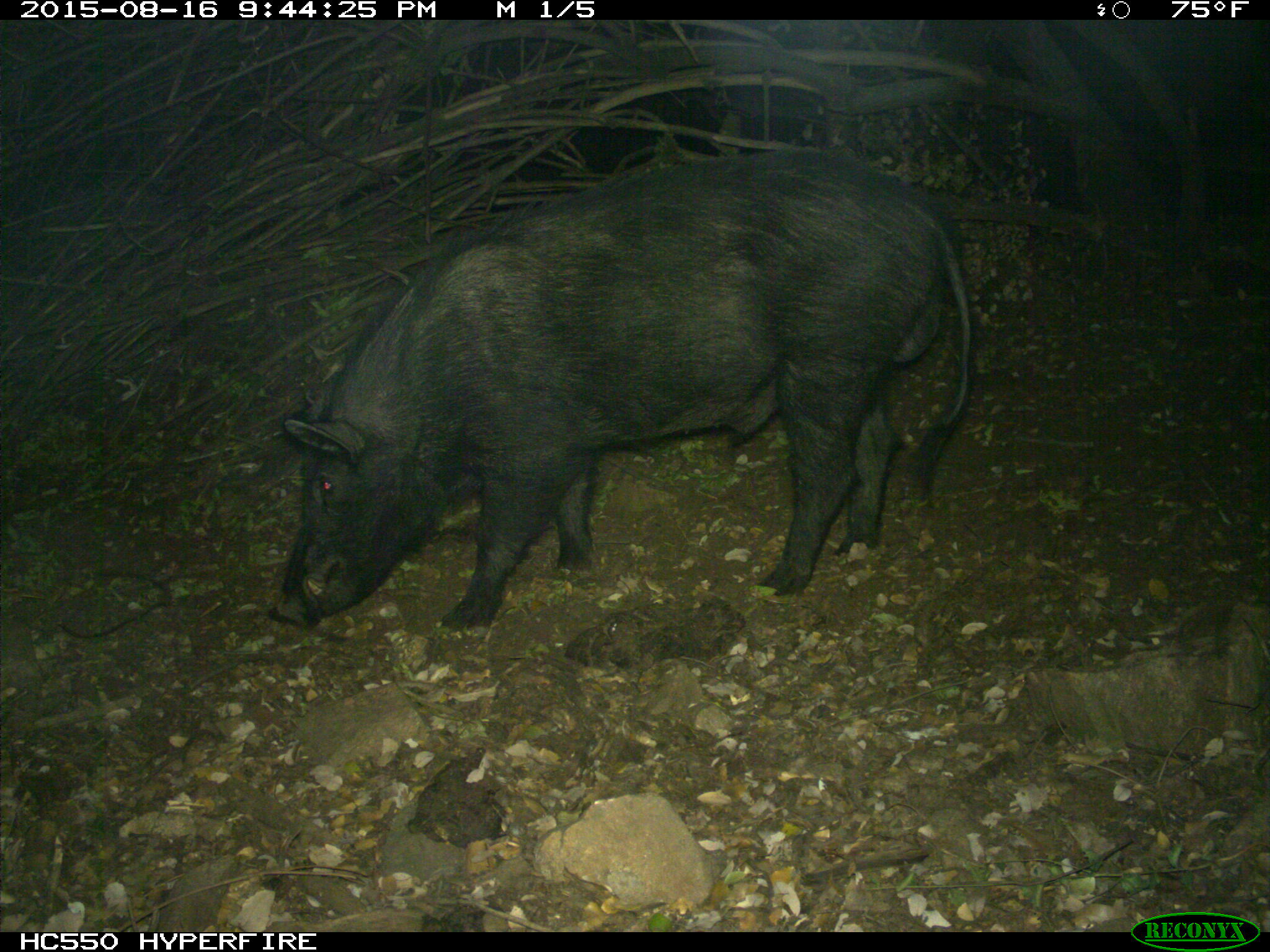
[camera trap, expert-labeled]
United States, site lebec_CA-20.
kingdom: Animalia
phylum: Chordata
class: Mammalia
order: Artiodactyla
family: Suidae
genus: Sus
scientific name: Sus scrofa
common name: wild boar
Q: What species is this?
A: Sus scrofa (wild boar).